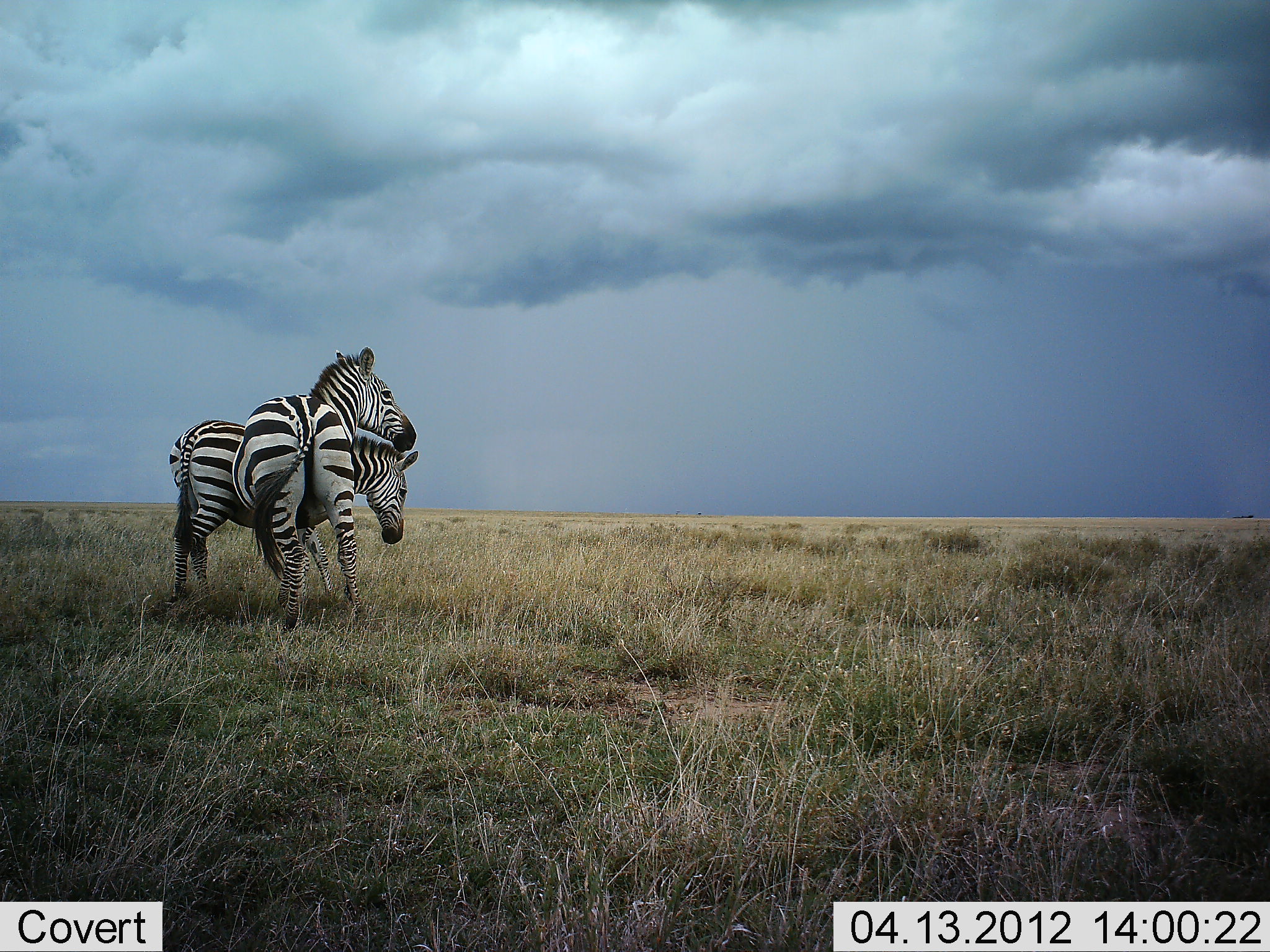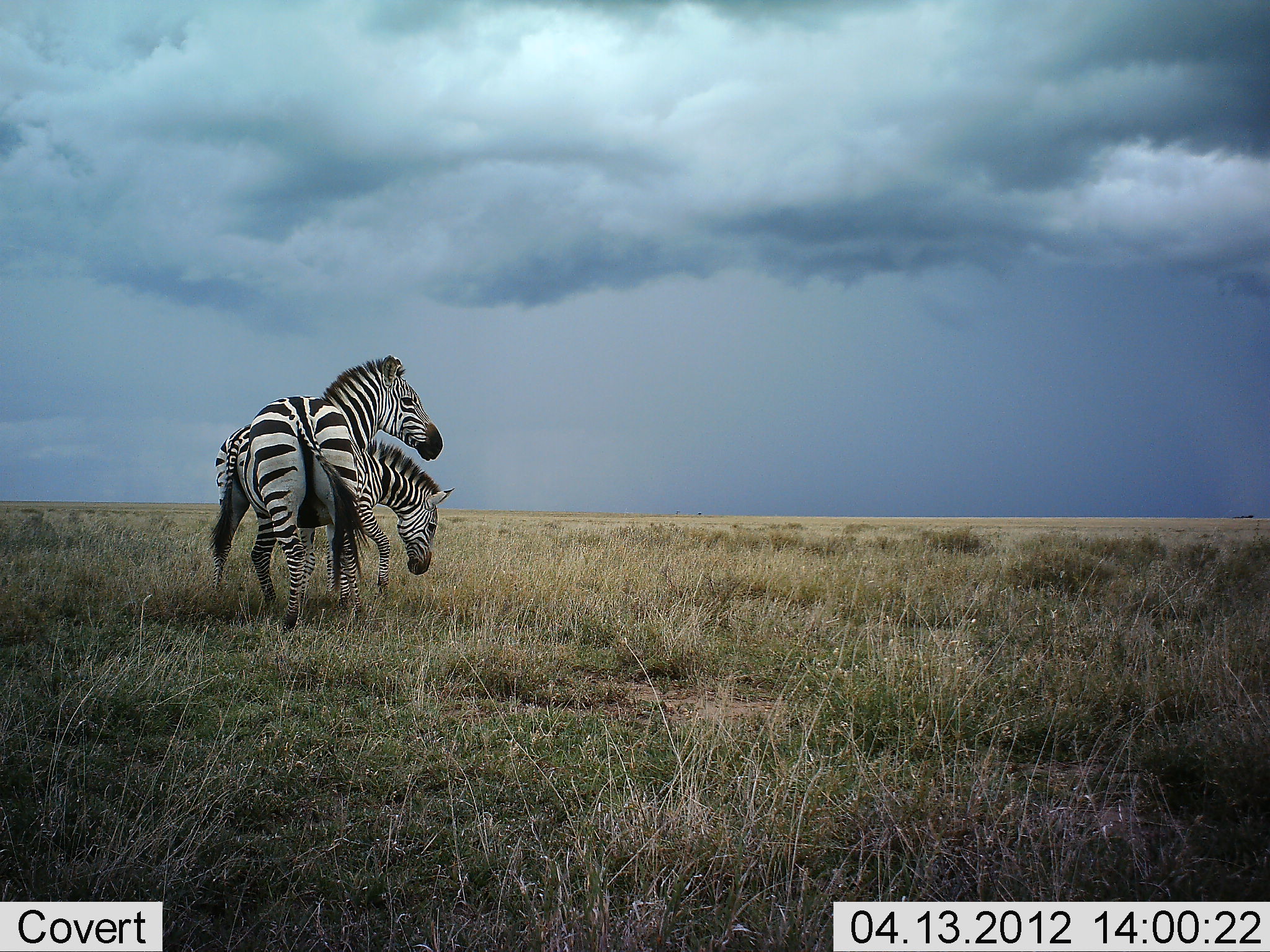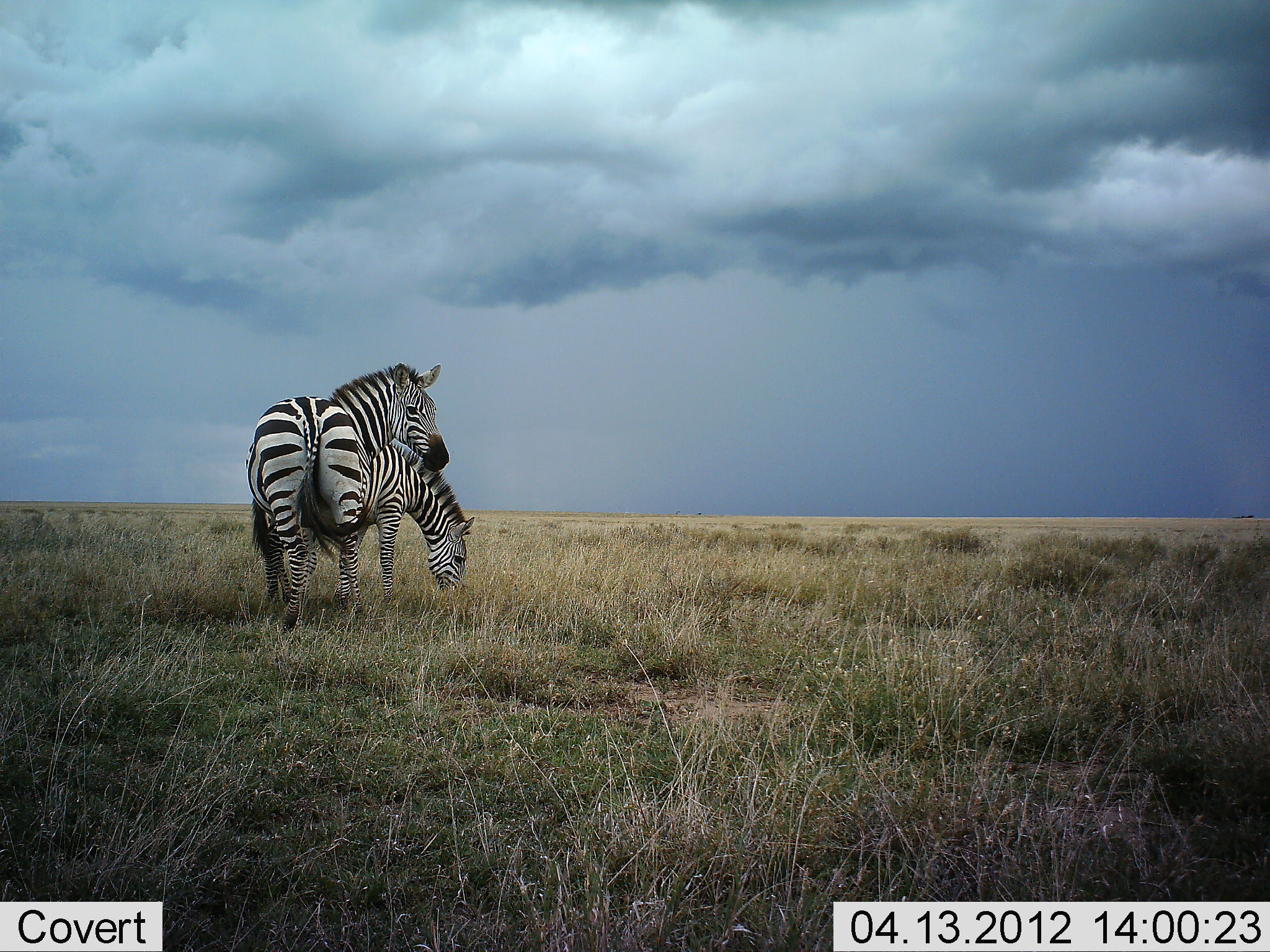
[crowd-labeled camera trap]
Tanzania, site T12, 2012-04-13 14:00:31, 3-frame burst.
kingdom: Animalia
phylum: Chordata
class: Mammalia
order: Perissodactyla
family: Equidae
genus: Equus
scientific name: Equus quagga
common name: plains zebra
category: zebra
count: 2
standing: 69%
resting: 0%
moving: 31%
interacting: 12%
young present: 6%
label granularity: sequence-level